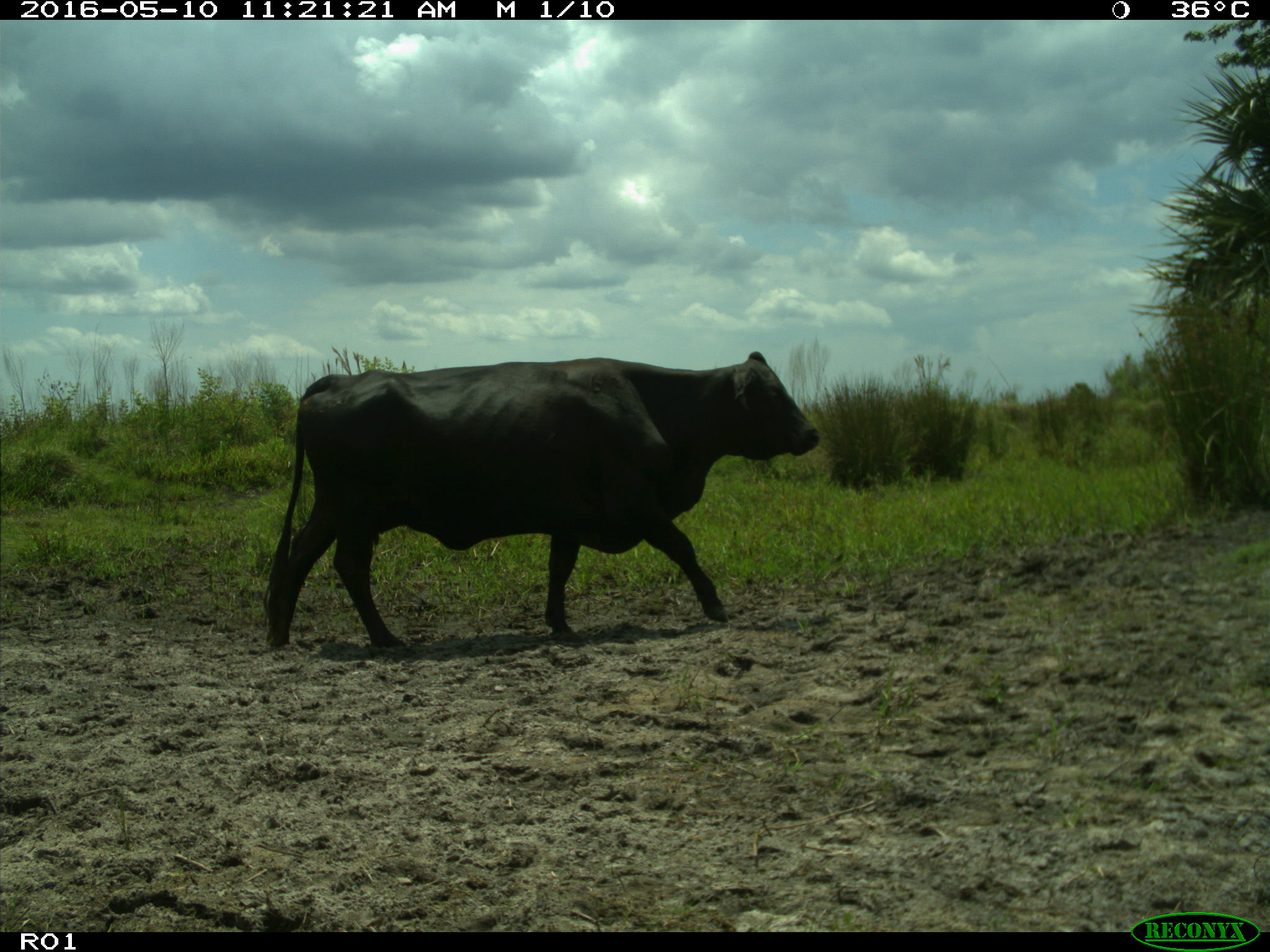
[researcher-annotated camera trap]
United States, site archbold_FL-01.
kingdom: Animalia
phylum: Chordata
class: Mammalia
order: Artiodactyla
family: Bovidae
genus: Bos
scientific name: Bos taurus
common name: domestic cow